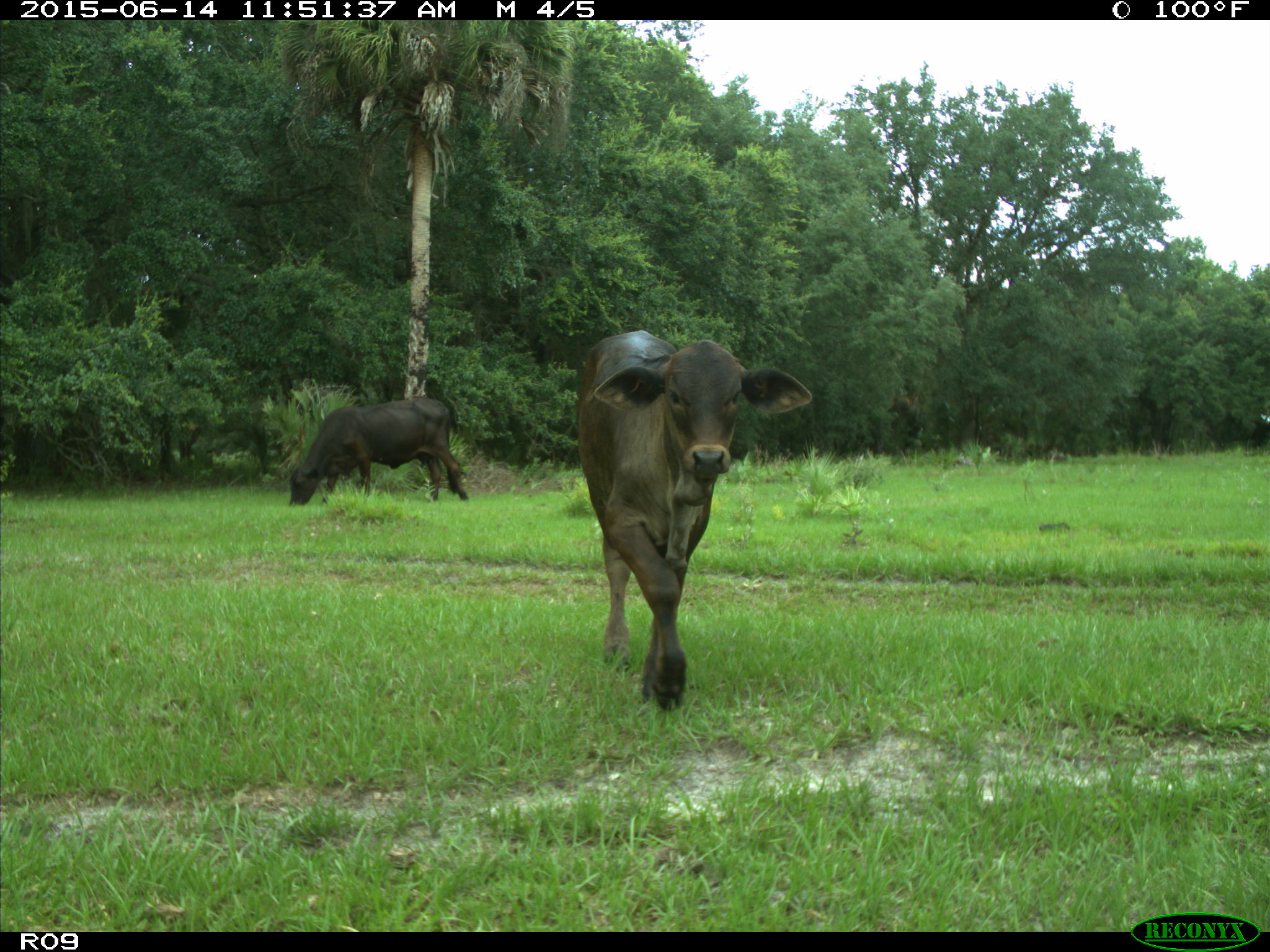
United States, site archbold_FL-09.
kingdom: Animalia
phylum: Chordata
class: Mammalia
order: Artiodactyla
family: Bovidae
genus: Bos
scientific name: Bos taurus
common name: domestic cow